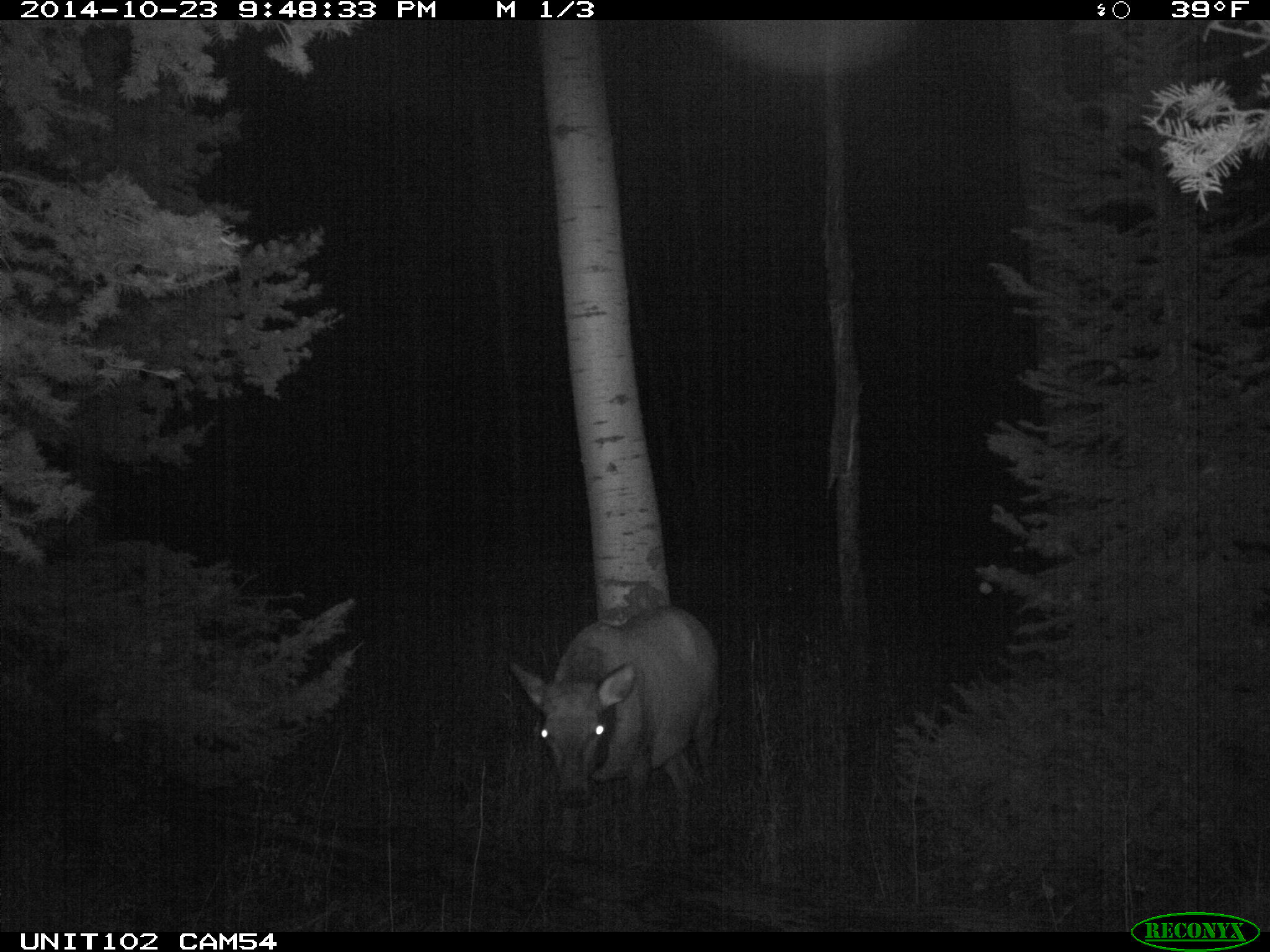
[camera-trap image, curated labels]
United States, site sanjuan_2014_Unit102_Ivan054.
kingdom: Animalia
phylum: Chordata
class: Mammalia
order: Artiodactyla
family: Cervidae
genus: Cervus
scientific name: Cervus elaphus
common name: red deer